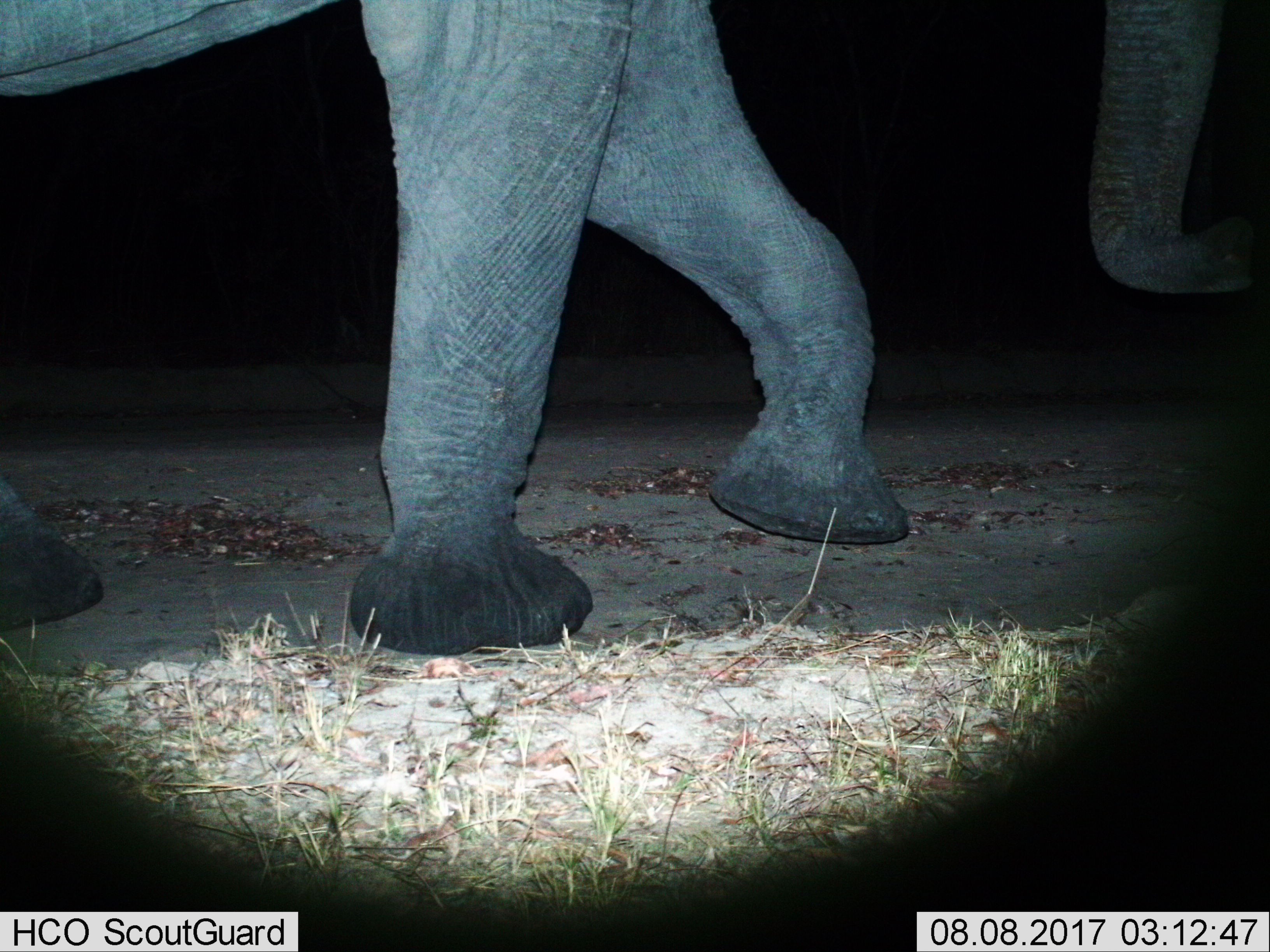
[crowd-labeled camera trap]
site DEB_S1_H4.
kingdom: Animalia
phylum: Chordata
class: Mammalia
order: Proboscidea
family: Elephantidae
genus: Loxodonta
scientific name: Loxodonta africana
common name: african bush elephant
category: elephant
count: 1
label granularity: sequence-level